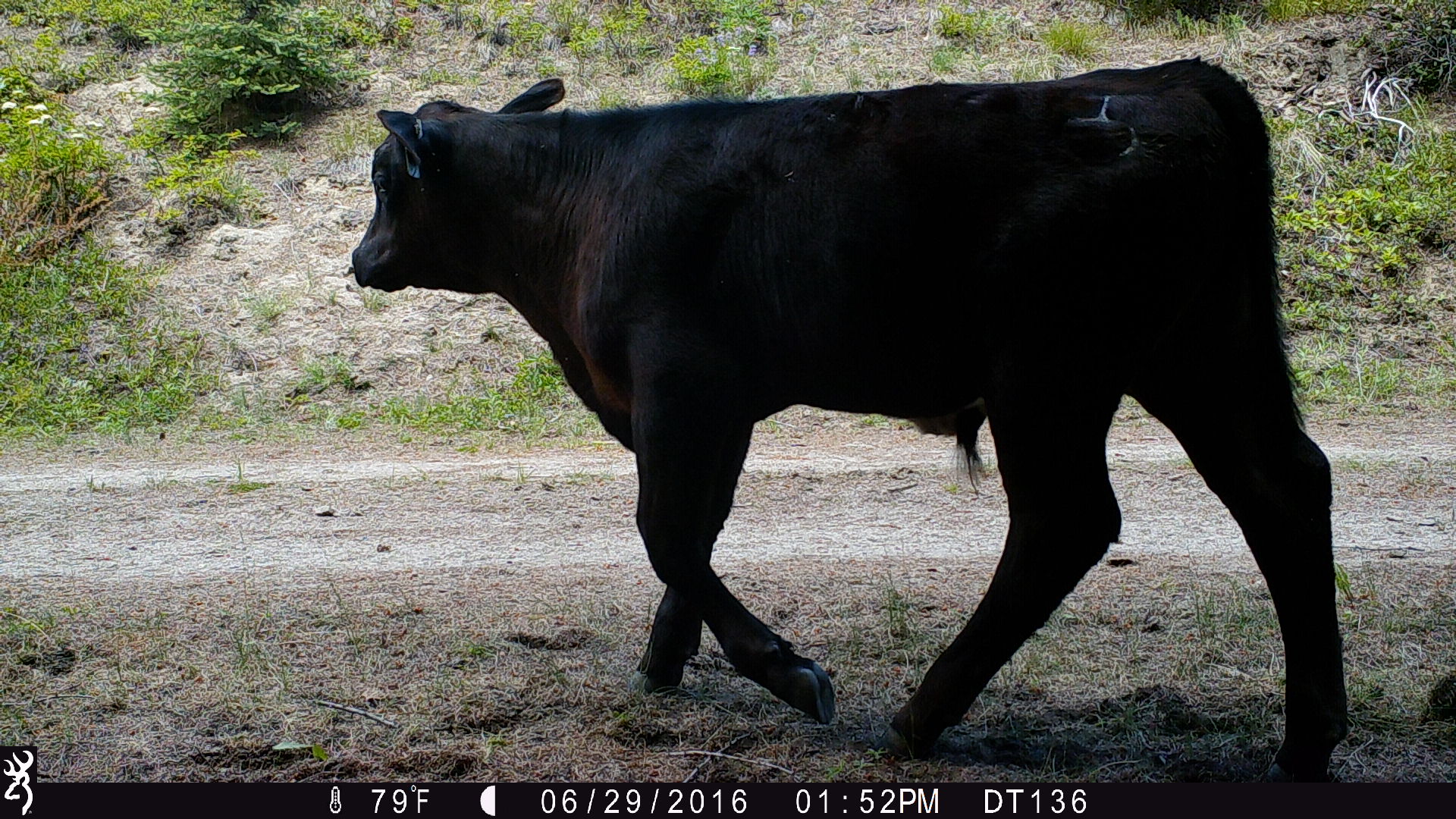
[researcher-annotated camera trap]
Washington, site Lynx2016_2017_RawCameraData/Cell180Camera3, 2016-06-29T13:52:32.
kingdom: Animalia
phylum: Chordata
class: Mammalia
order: Artiodactyla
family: Bovidae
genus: Bos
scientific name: Bos taurus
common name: domestic cattle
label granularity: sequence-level